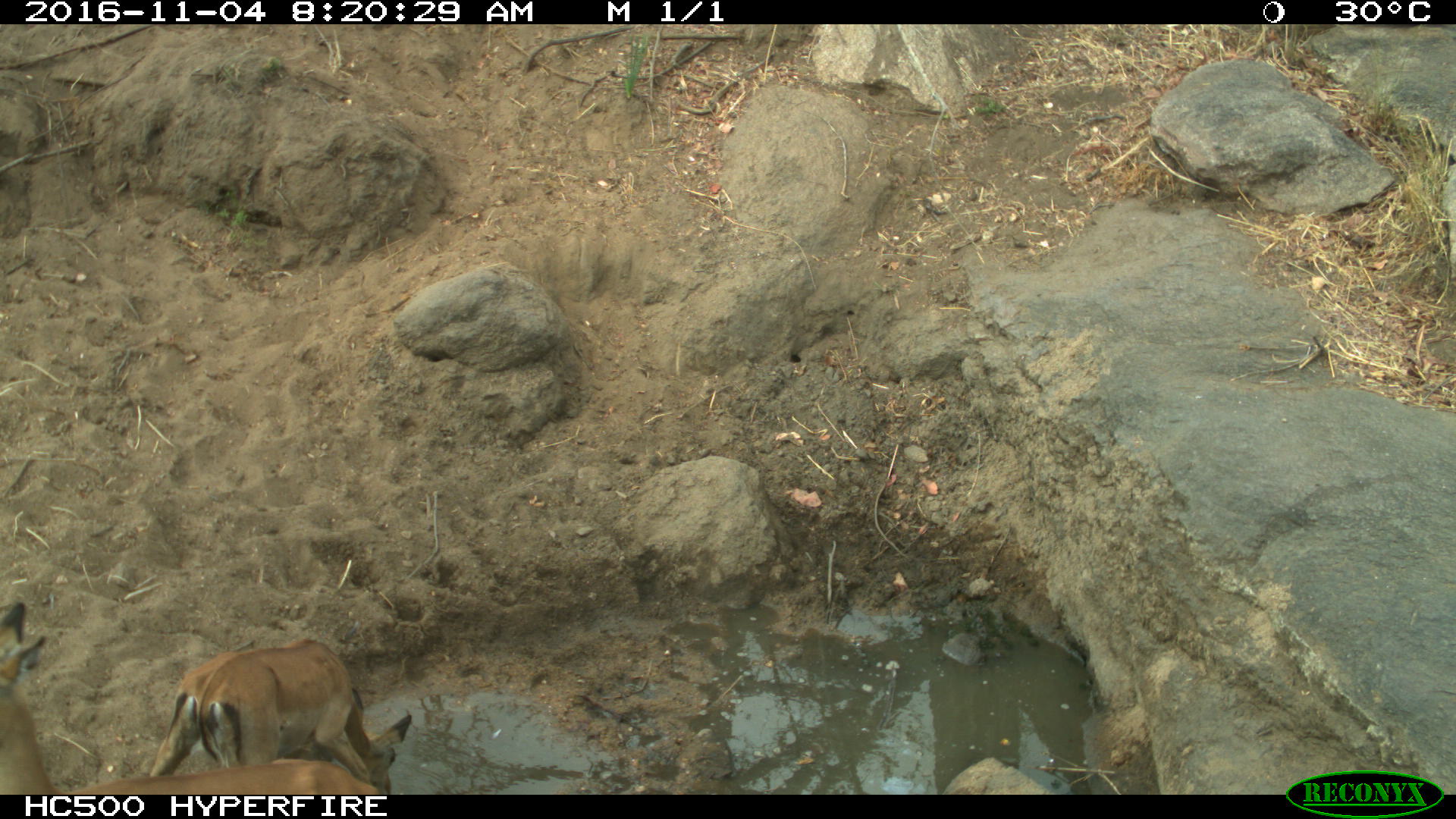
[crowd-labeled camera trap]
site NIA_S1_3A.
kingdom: Animalia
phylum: Chordata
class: Mammalia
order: Artiodactyla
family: Bovidae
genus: Aepyceros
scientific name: Aepyceros melampus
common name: impala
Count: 2.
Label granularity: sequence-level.